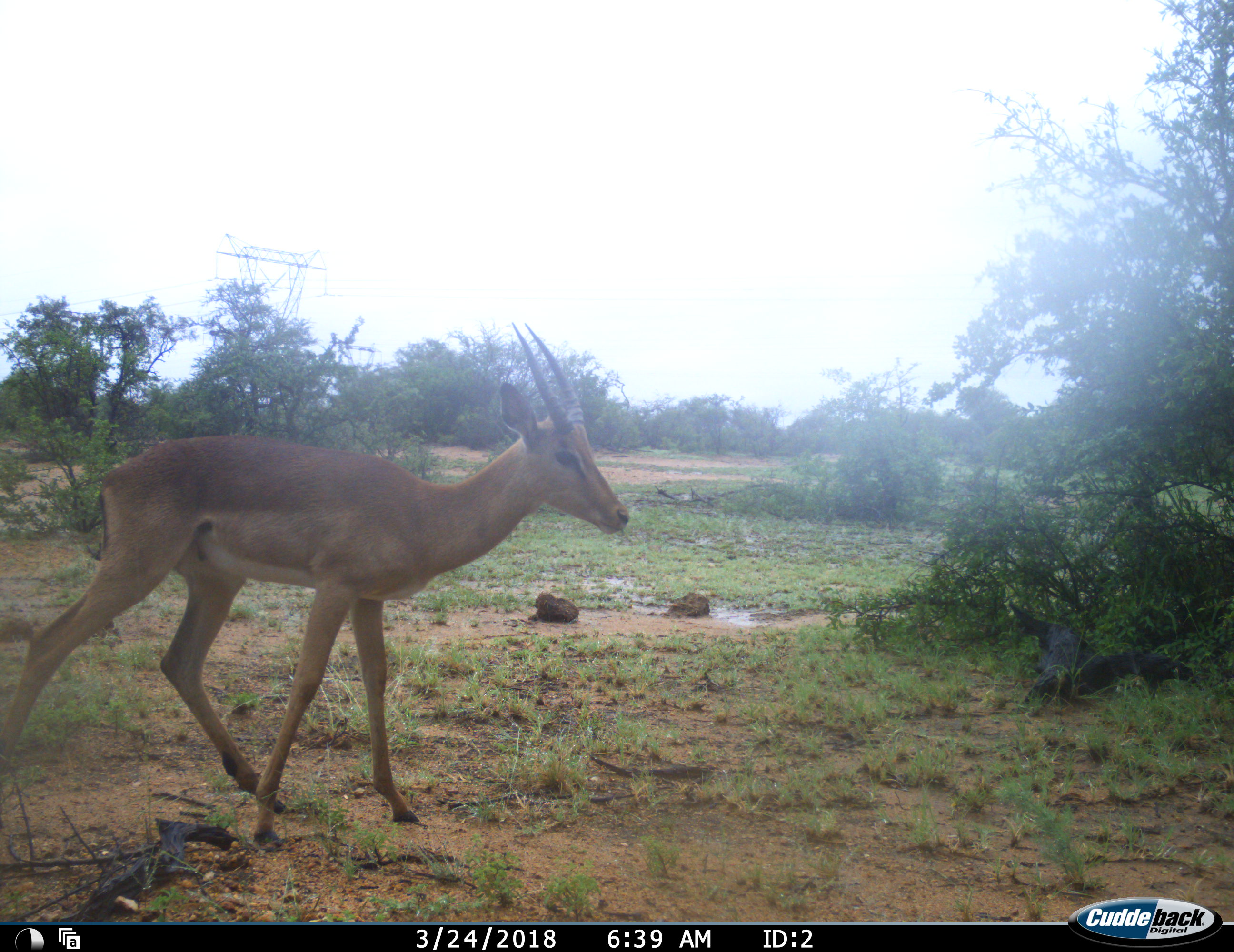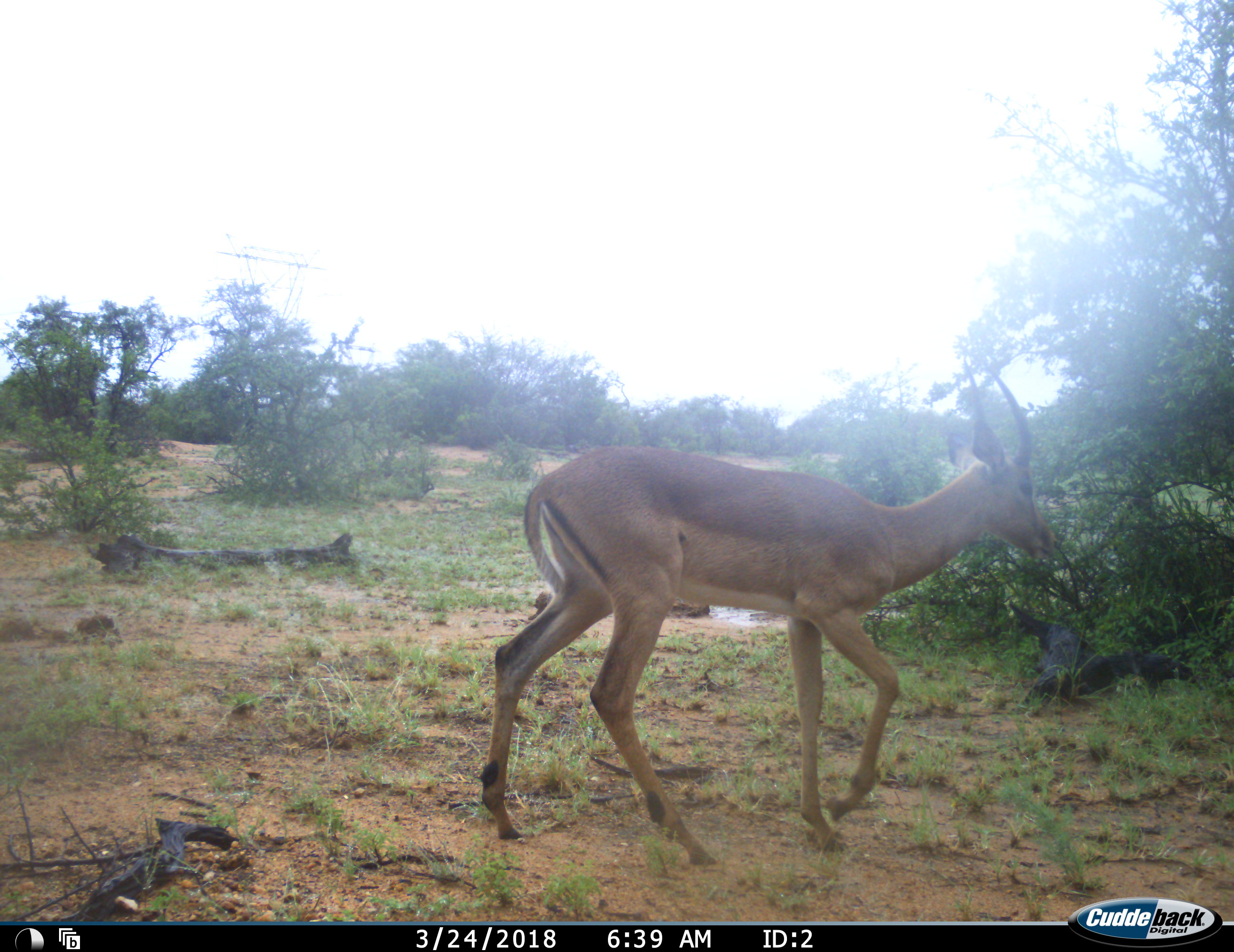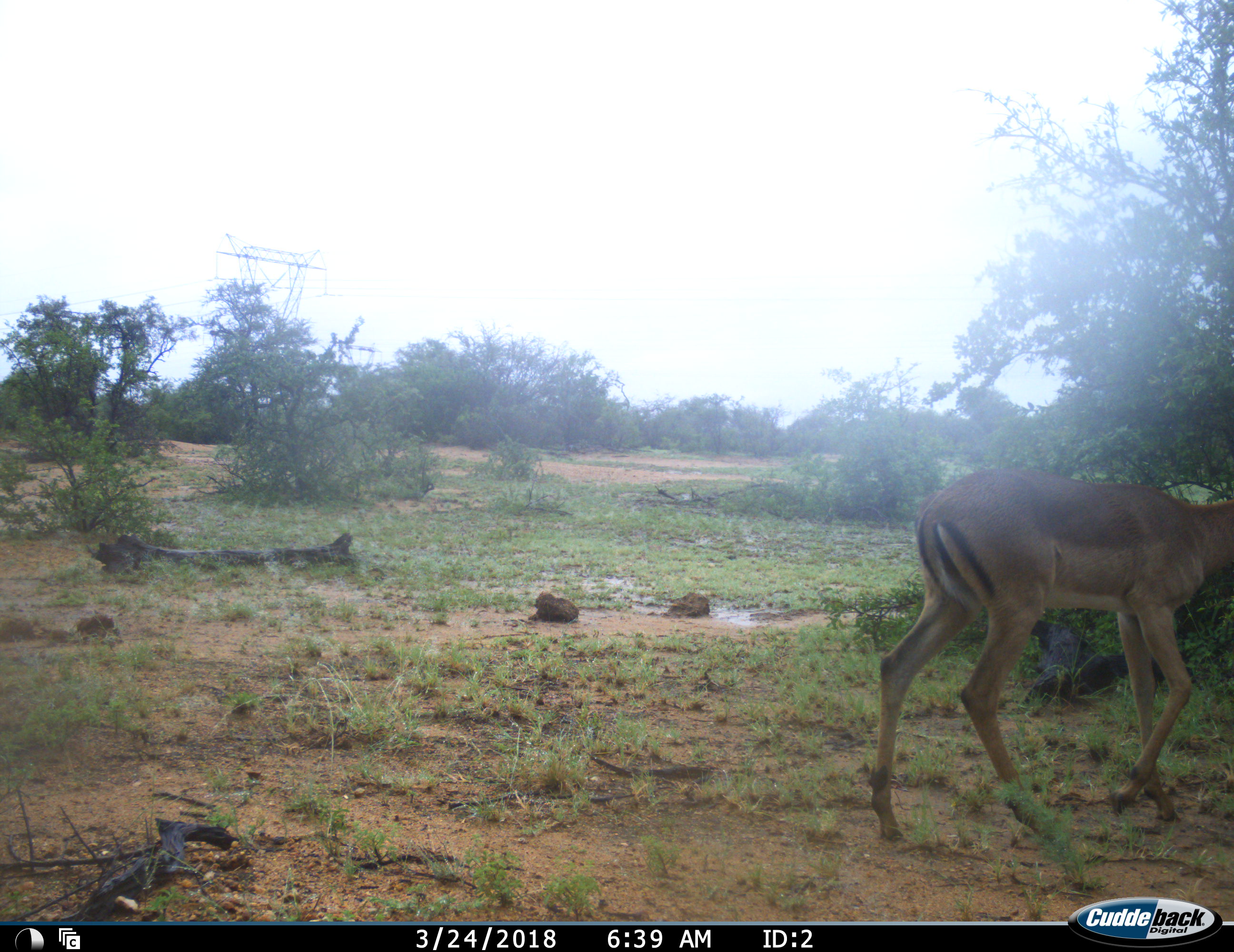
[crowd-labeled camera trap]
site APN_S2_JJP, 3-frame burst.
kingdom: Animalia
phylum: Chordata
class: Mammalia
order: Artiodactyla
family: Bovidae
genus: Aepyceros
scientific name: Aepyceros melampus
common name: impala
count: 1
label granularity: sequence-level